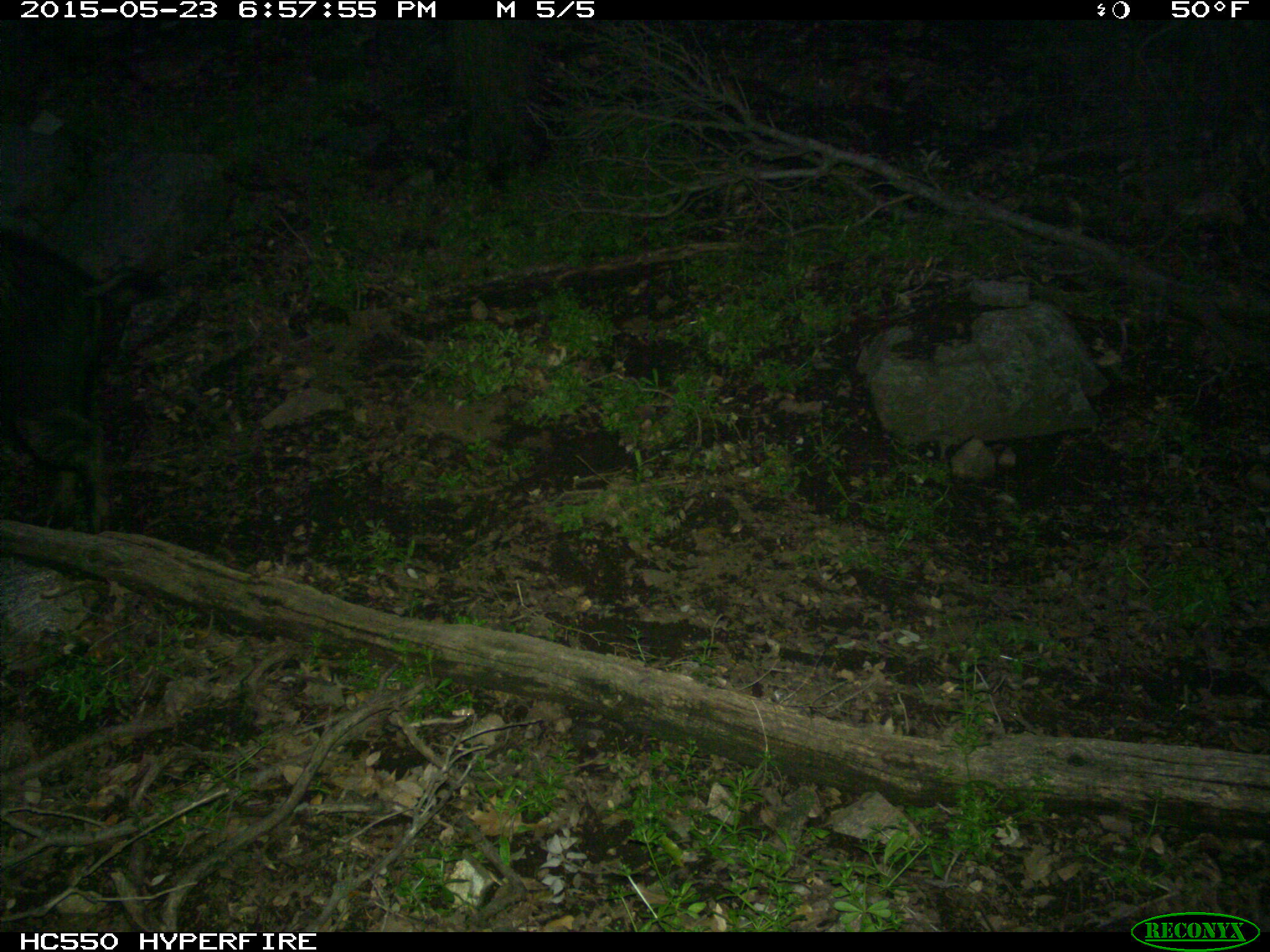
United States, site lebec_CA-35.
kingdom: Animalia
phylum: Chordata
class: Mammalia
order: Artiodactyla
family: Suidae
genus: Sus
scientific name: Sus scrofa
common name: wild boar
Sus scrofa (wild boar).